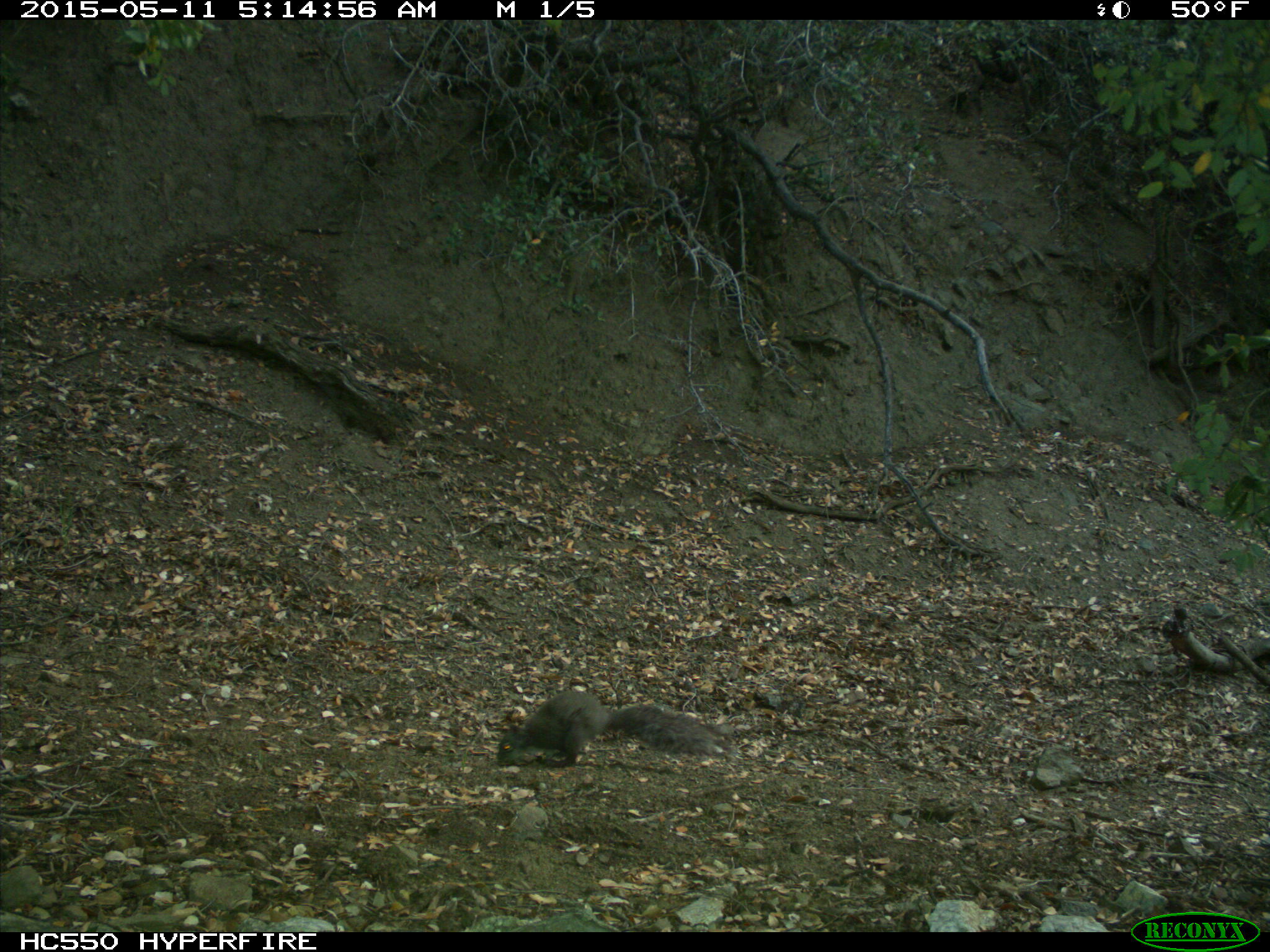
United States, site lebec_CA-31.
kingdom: Animalia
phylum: Chordata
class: Mammalia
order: Rodentia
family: Sciuridae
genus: Sciurus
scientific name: Sciurus carolinensis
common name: eastern gray squirrel